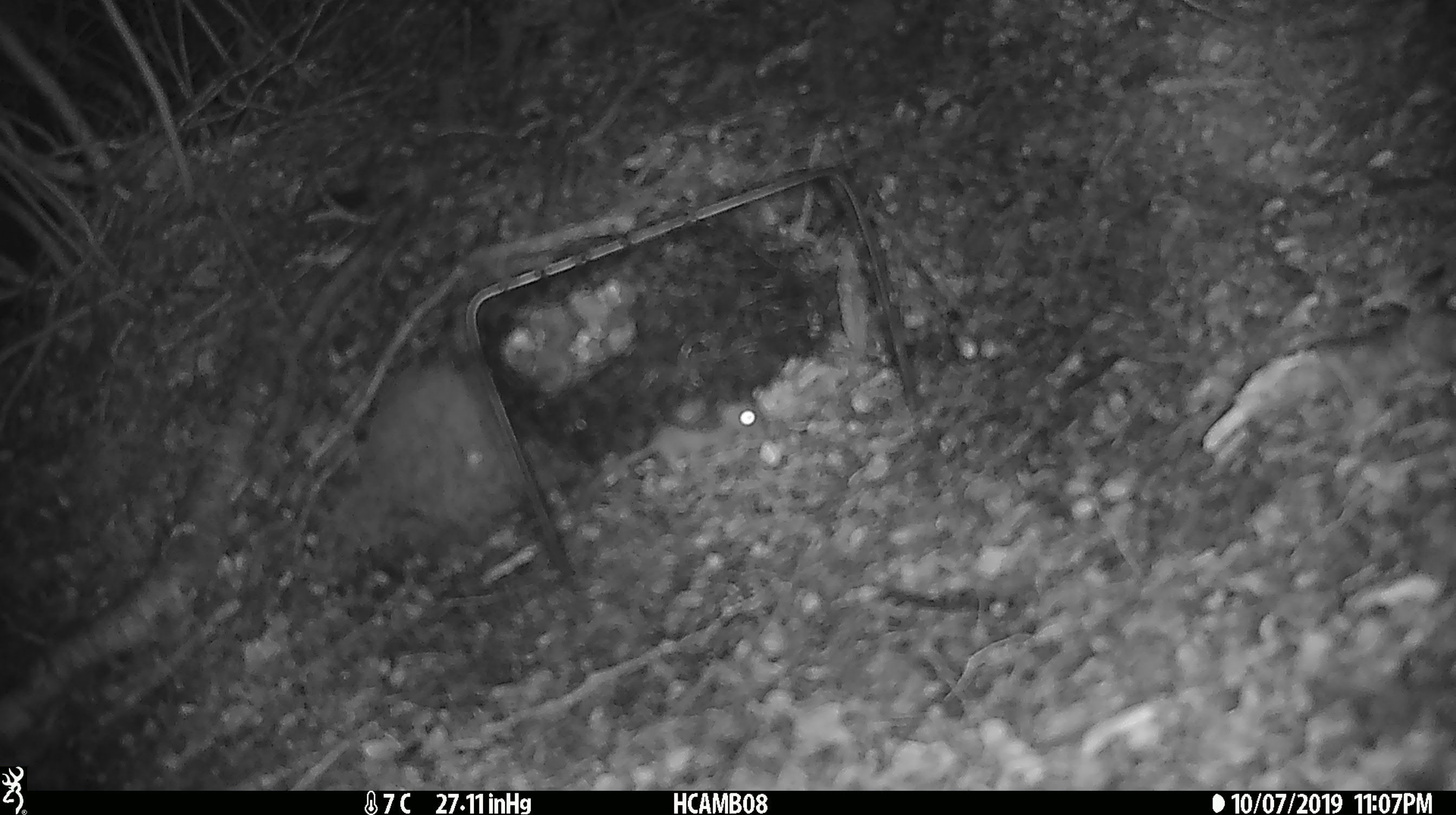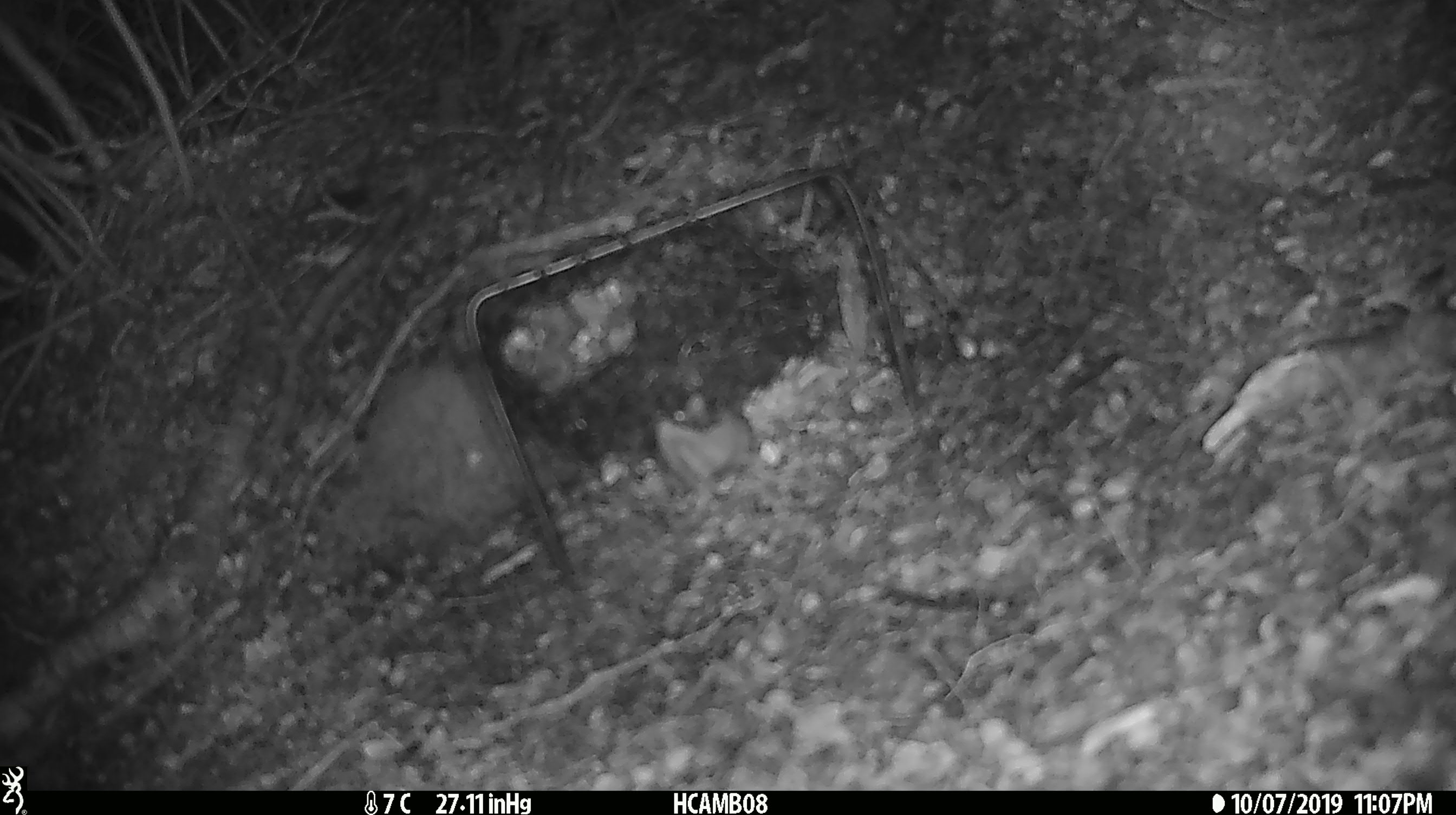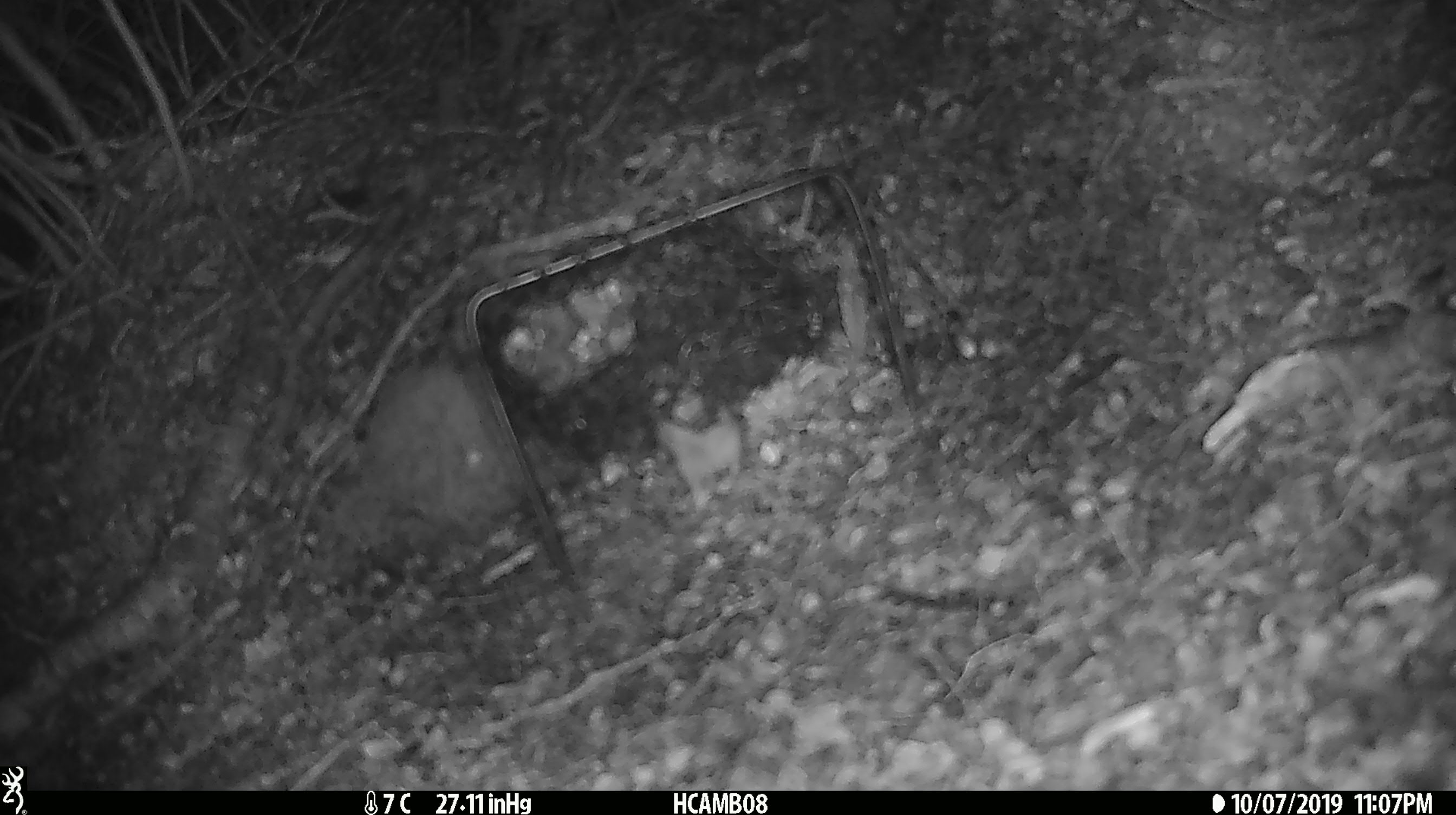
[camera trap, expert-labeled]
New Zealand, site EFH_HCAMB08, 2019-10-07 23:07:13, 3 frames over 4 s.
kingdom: Animalia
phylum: Chordata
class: Mammalia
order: Rodentia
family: Muridae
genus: Mus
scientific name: Mus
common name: mouse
Mouse (Mus).